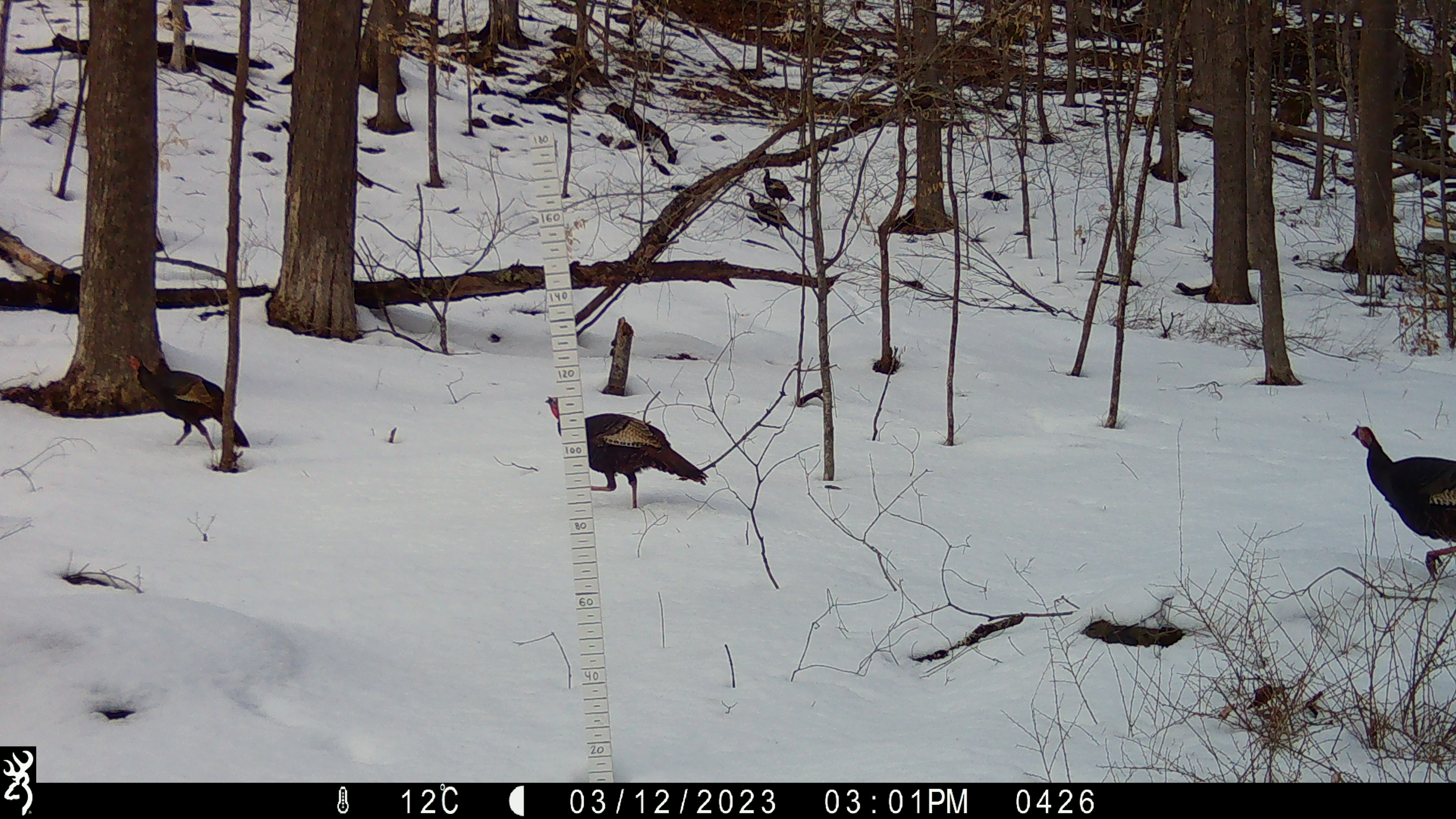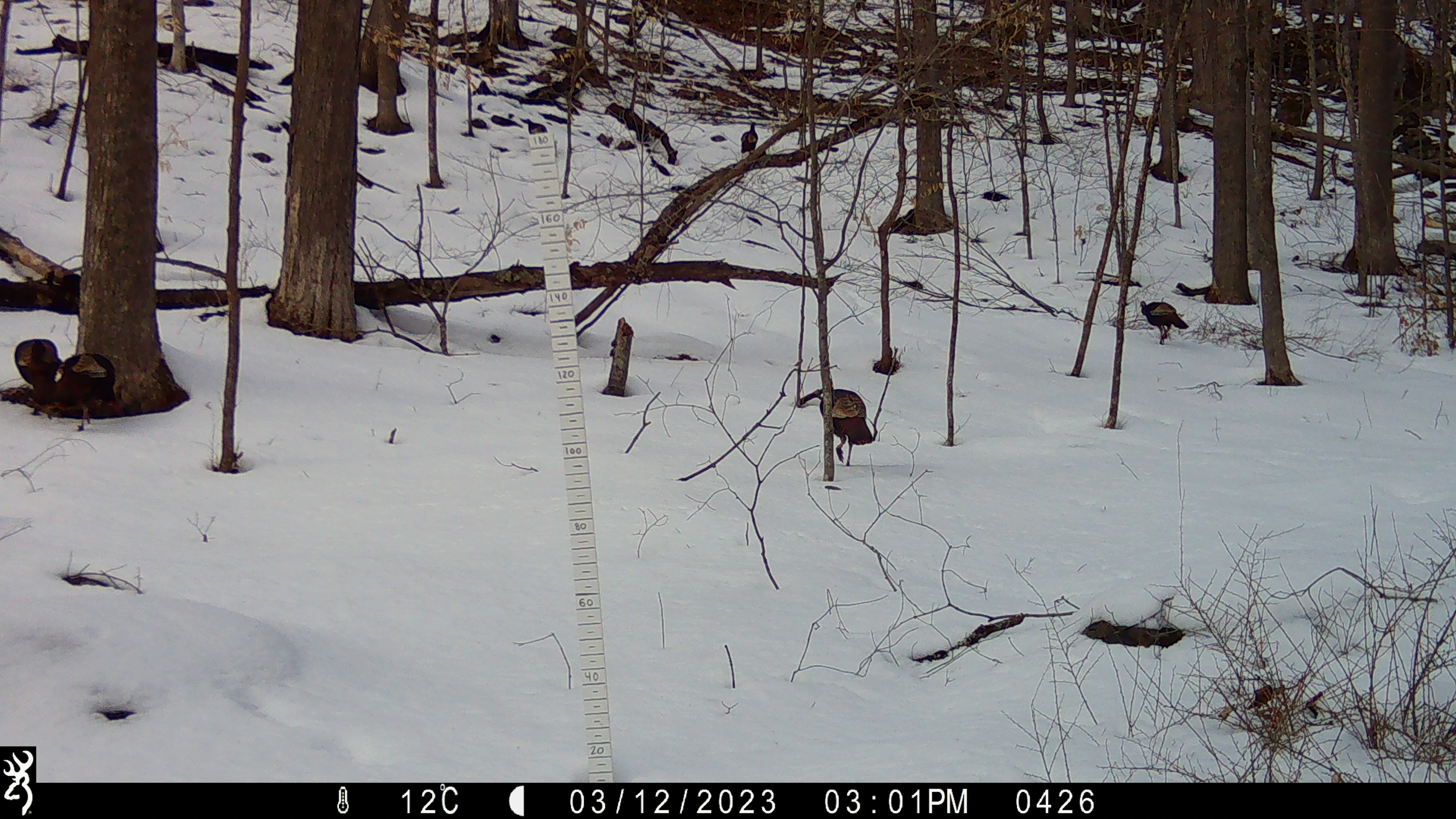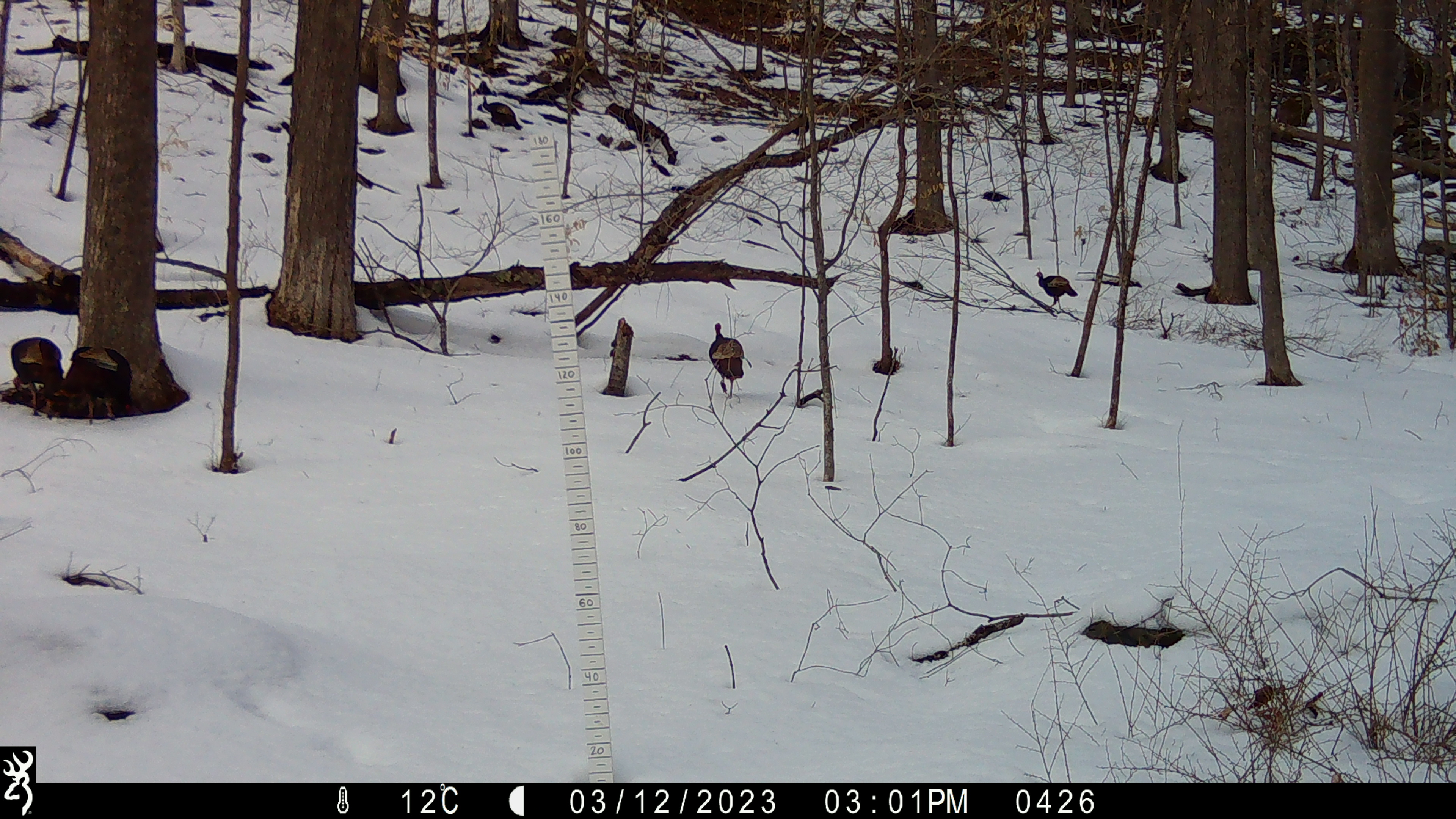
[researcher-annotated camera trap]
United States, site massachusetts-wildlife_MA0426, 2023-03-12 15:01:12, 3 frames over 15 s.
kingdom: Animalia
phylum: Chordata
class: Aves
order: Galliformes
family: Phasianidae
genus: Meleagris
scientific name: Meleagris gallopavo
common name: wild turkey